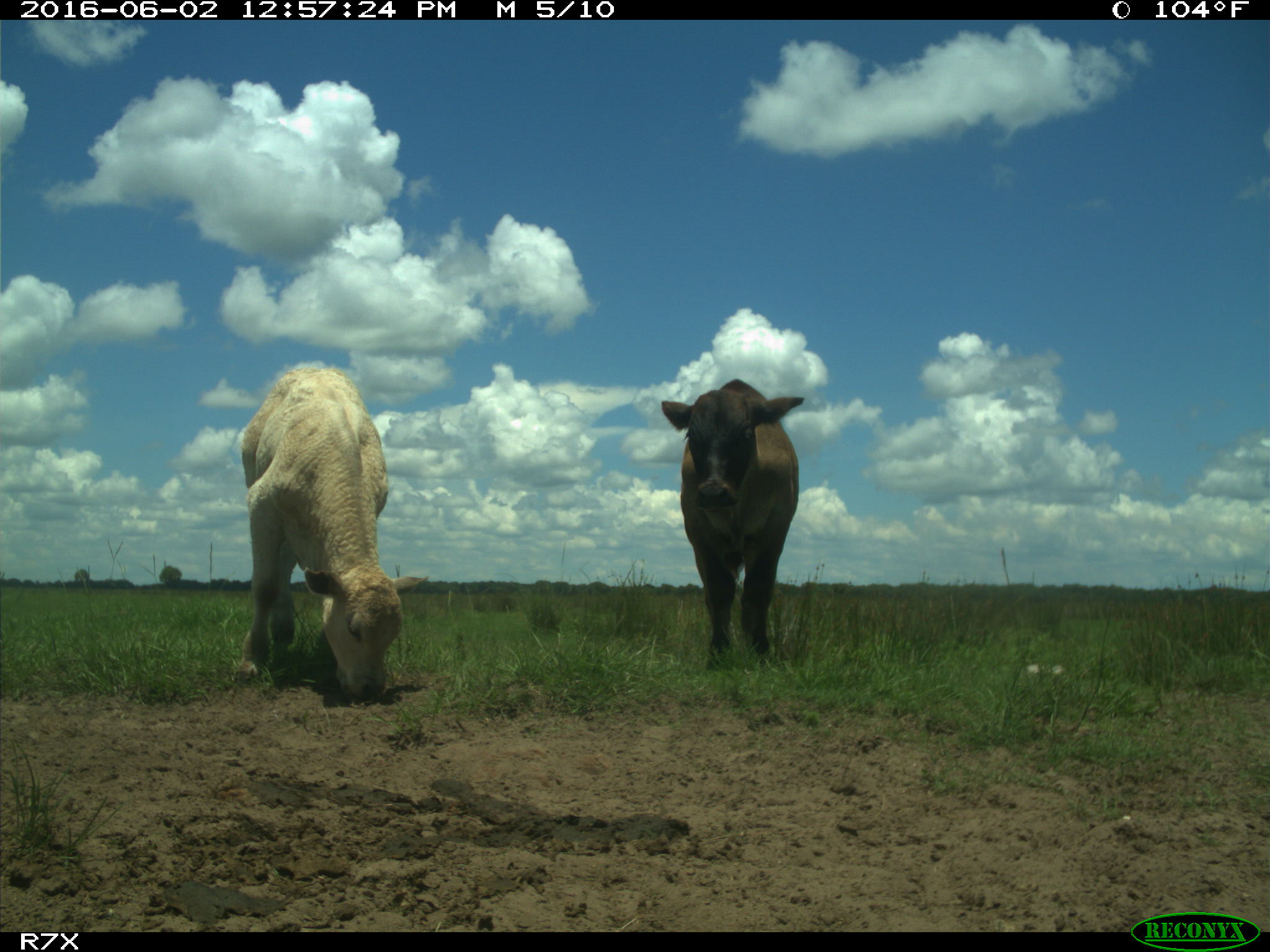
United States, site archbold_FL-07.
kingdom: Animalia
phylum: Chordata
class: Mammalia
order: Artiodactyla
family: Bovidae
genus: Bos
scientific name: Bos taurus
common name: domestic cow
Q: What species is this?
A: Bos taurus (domestic cow).